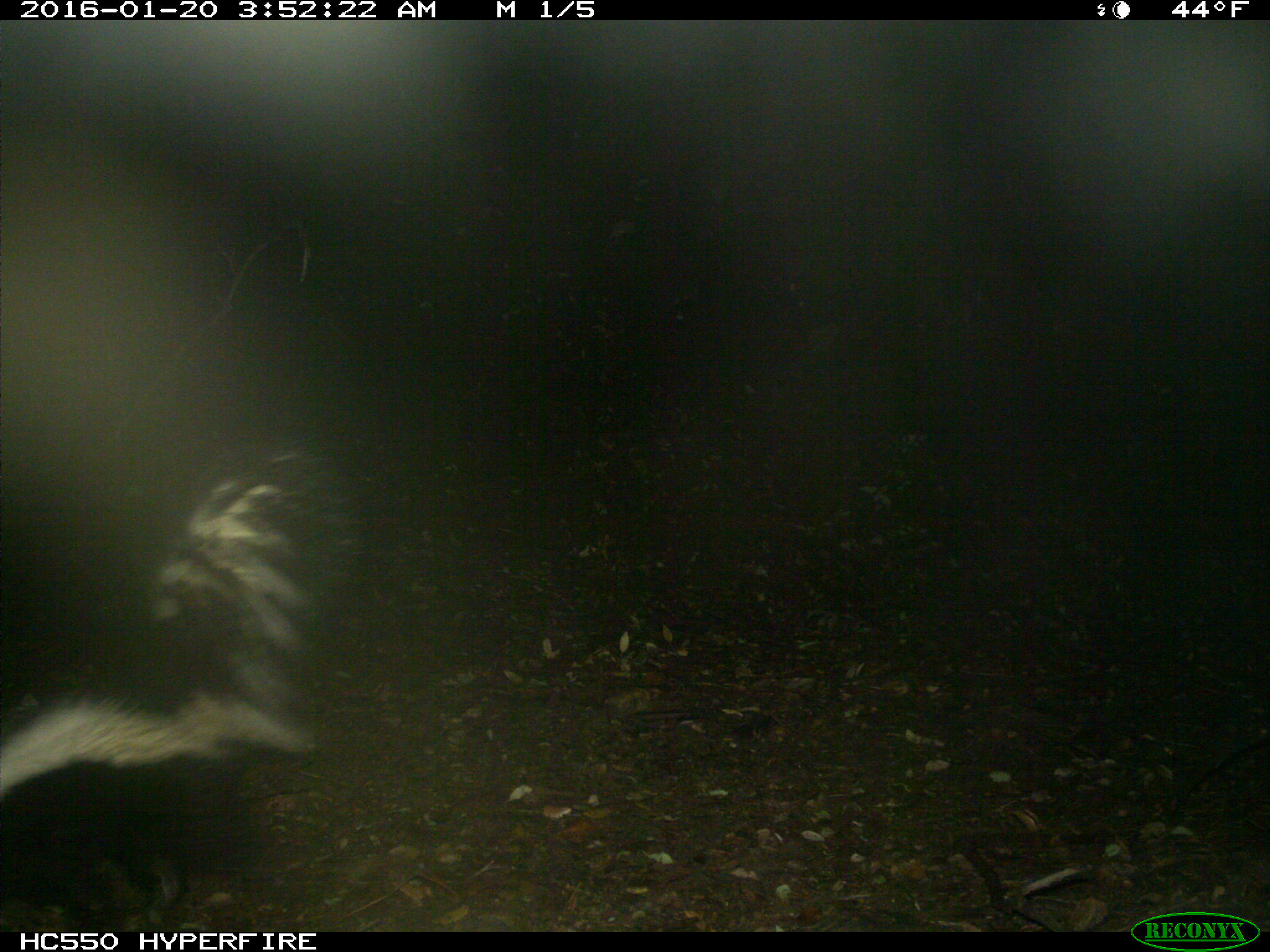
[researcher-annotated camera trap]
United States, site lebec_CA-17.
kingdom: Animalia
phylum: Chordata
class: Mammalia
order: Carnivora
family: Mephitidae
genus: Mephitis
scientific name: Mephitis mephitis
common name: striped skunk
Mephitis mephitis (striped skunk).